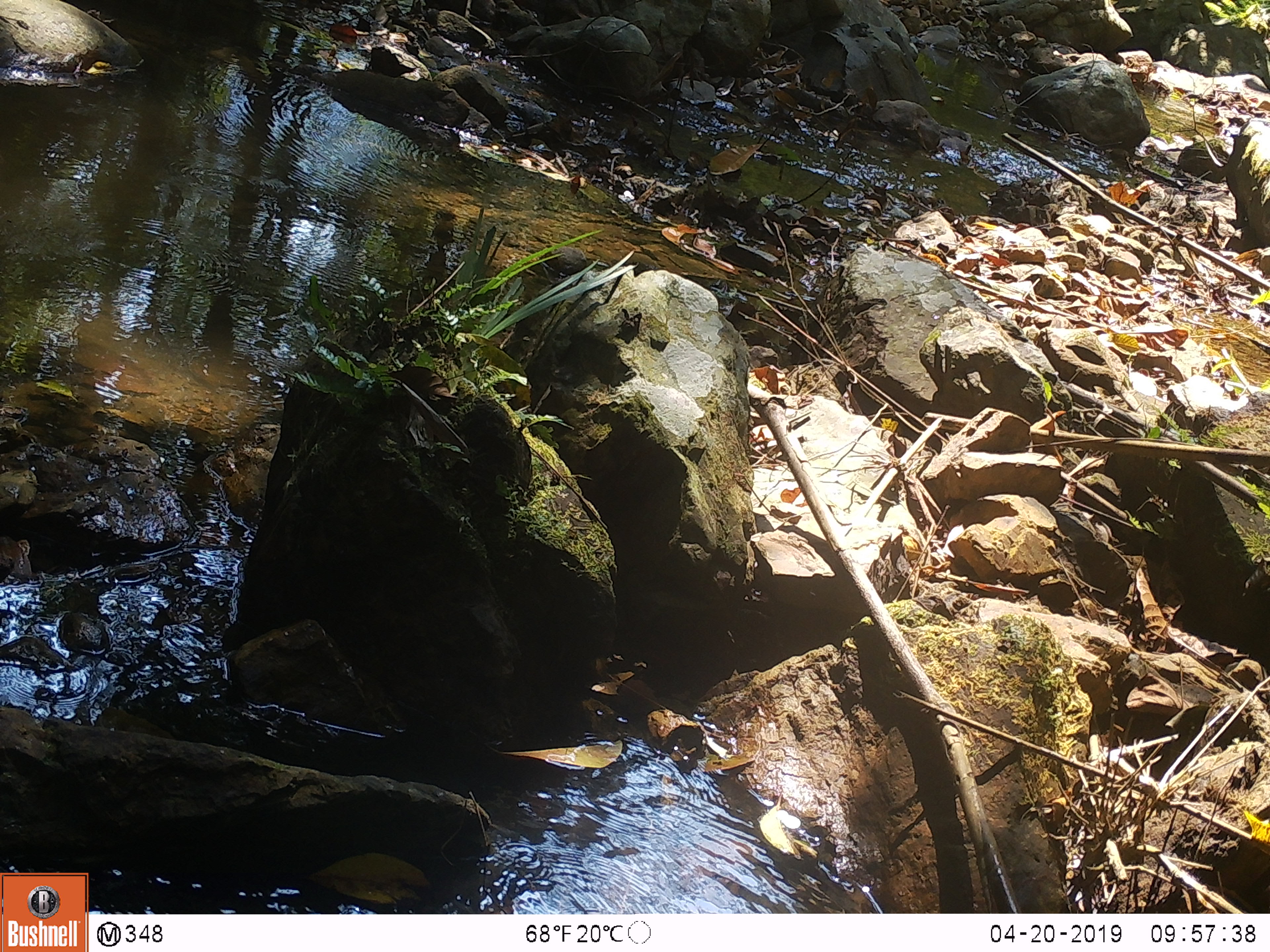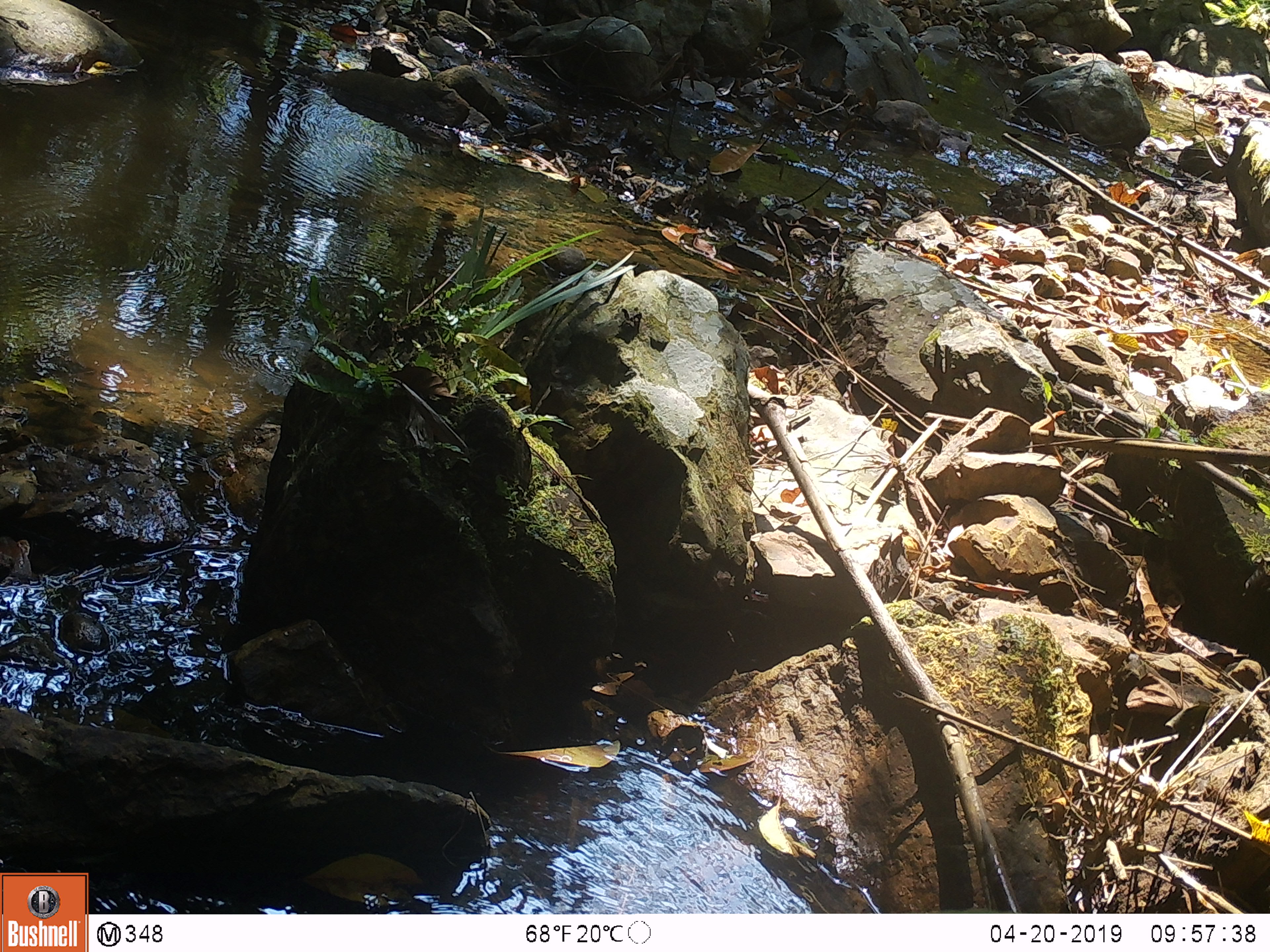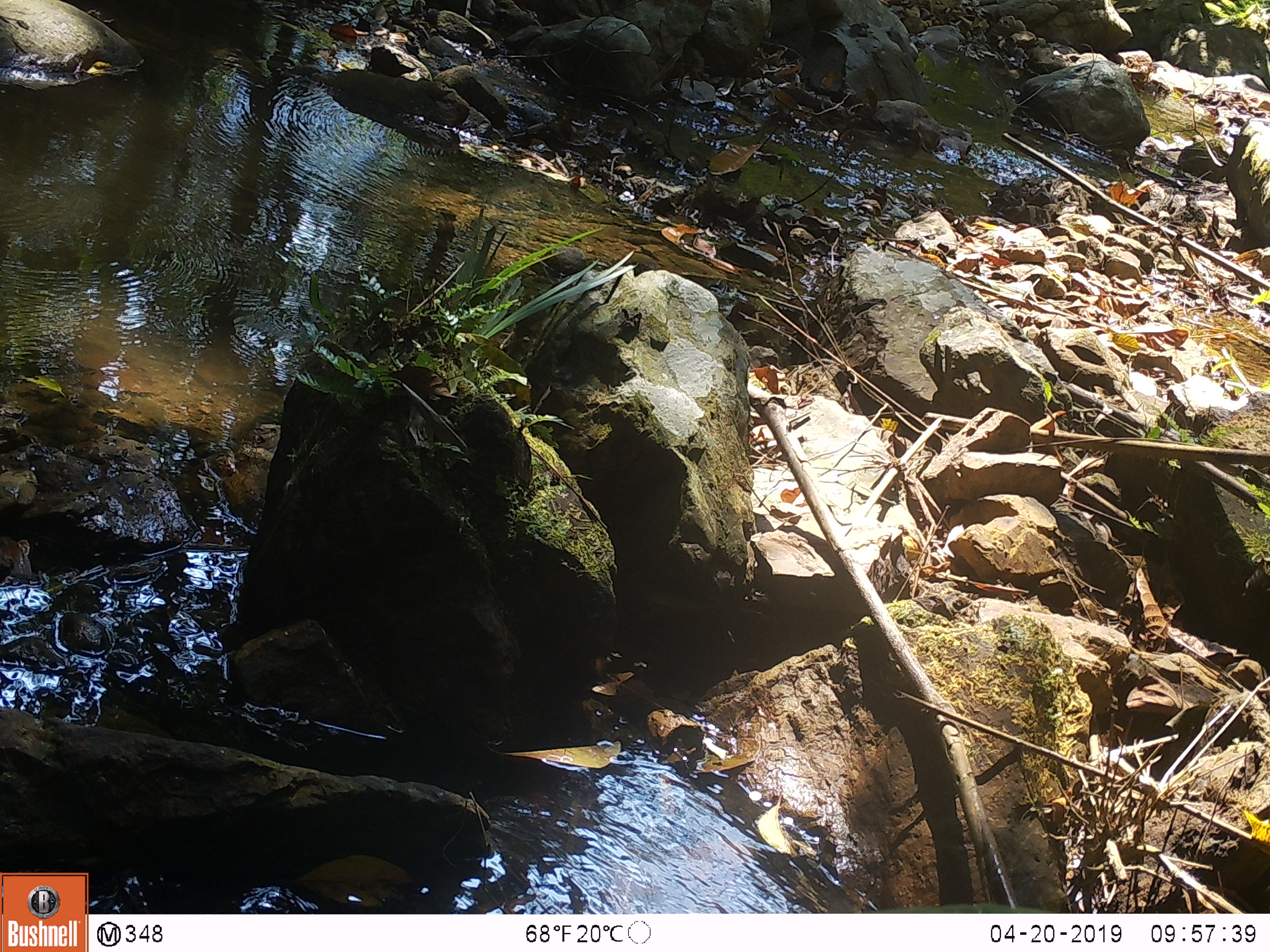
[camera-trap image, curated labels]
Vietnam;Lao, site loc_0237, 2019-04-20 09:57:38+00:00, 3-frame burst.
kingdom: Animalia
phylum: Chordata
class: Mammalia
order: Artiodactyla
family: Suidae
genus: Sus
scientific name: Sus scrofa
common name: eurasian wild pig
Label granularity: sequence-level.